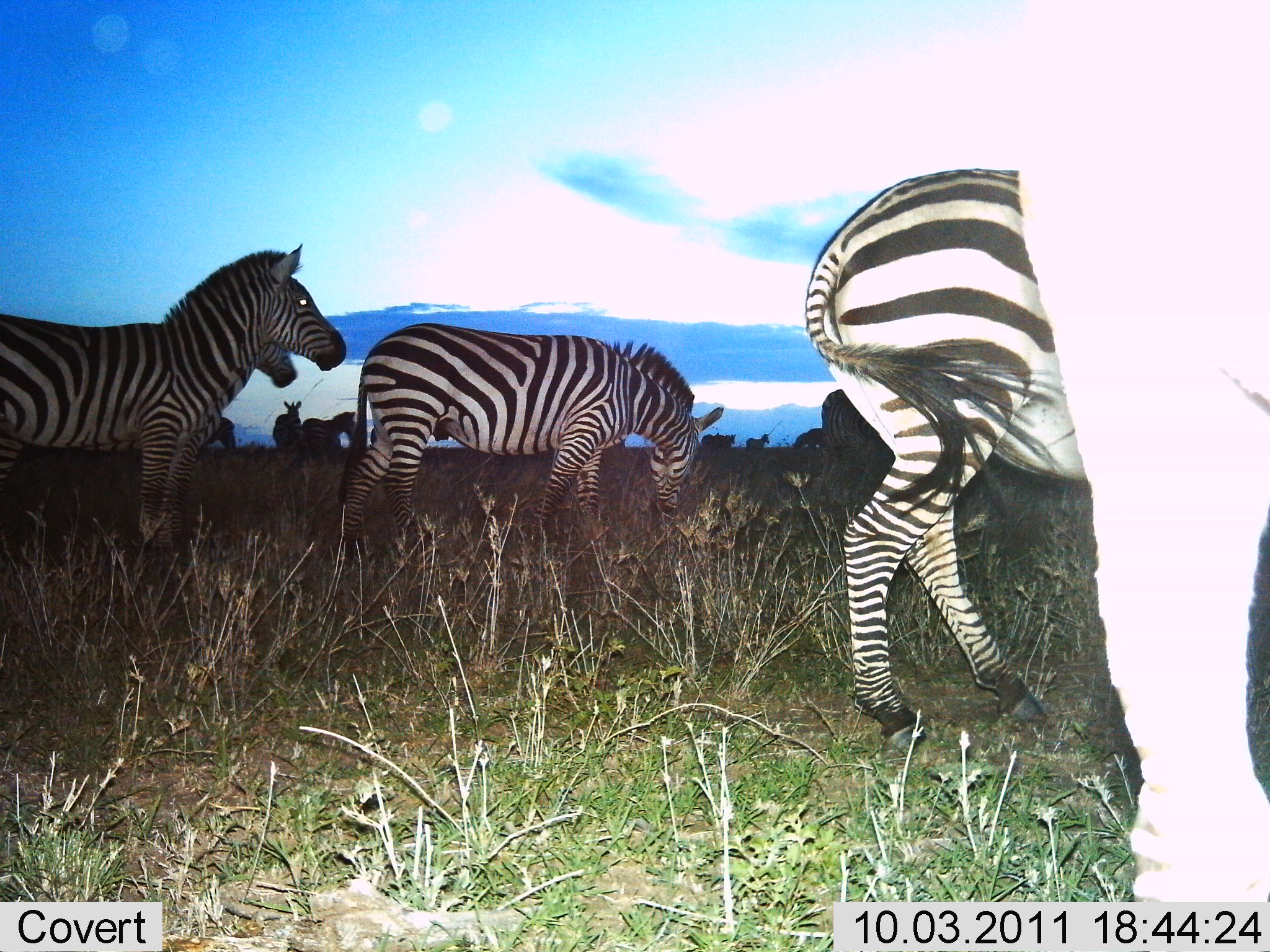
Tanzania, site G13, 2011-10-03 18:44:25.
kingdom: Animalia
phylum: Chordata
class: Mammalia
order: Perissodactyla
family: Equidae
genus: Equus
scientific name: Equus quagga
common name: plains zebra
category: zebra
Zebra (plains zebra) (Equus quagga), count 11-50. Behavior (volunteer vote fractions): standing 64%, resting 0%, moving 55%, interacting 0%. Young present (vote fraction): 0%. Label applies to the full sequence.